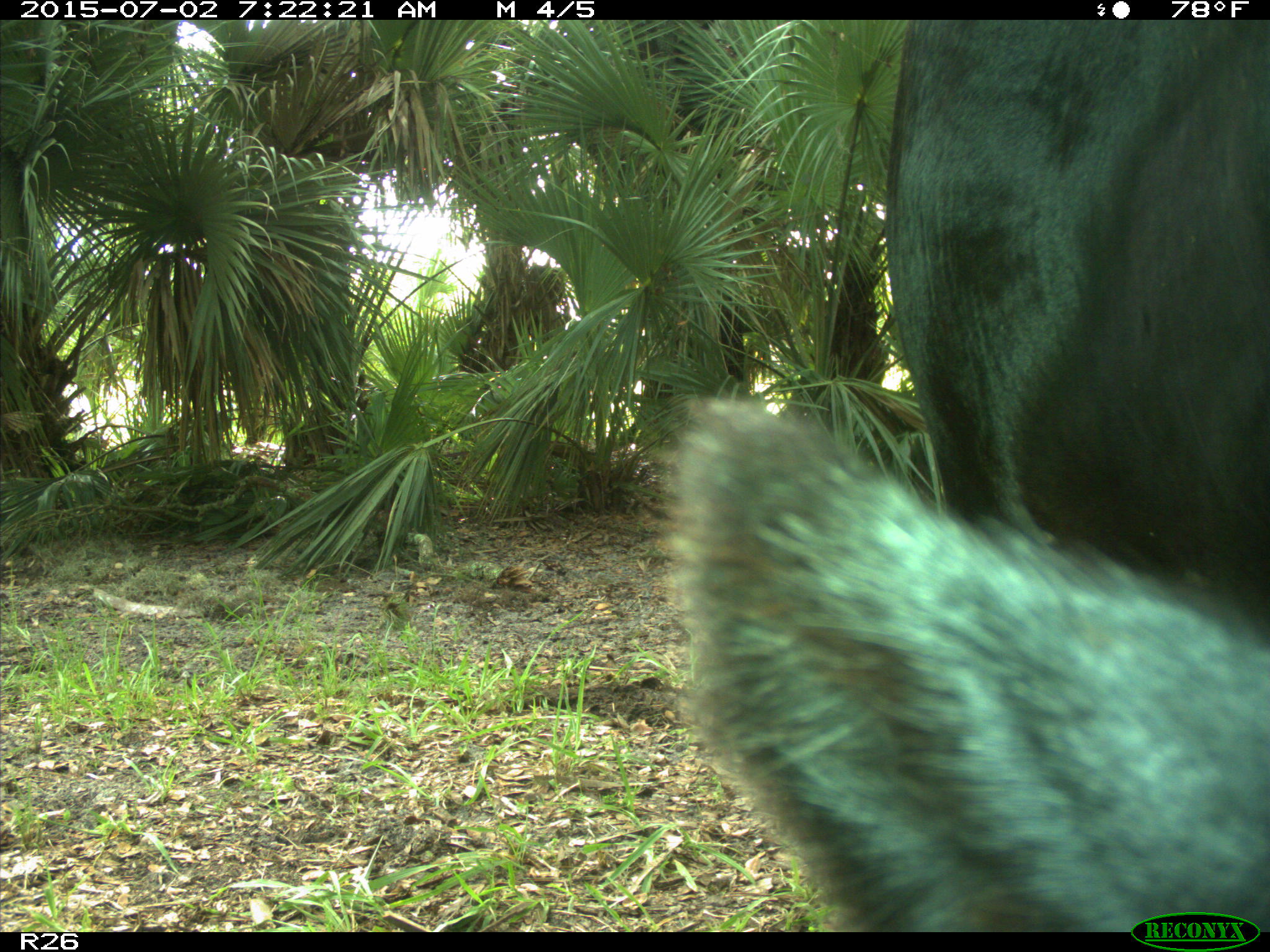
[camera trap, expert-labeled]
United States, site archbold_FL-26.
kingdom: Animalia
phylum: Chordata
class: Mammalia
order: Artiodactyla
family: Bovidae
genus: Bos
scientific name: Bos taurus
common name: domestic cow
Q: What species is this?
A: Bos taurus (domestic cow).